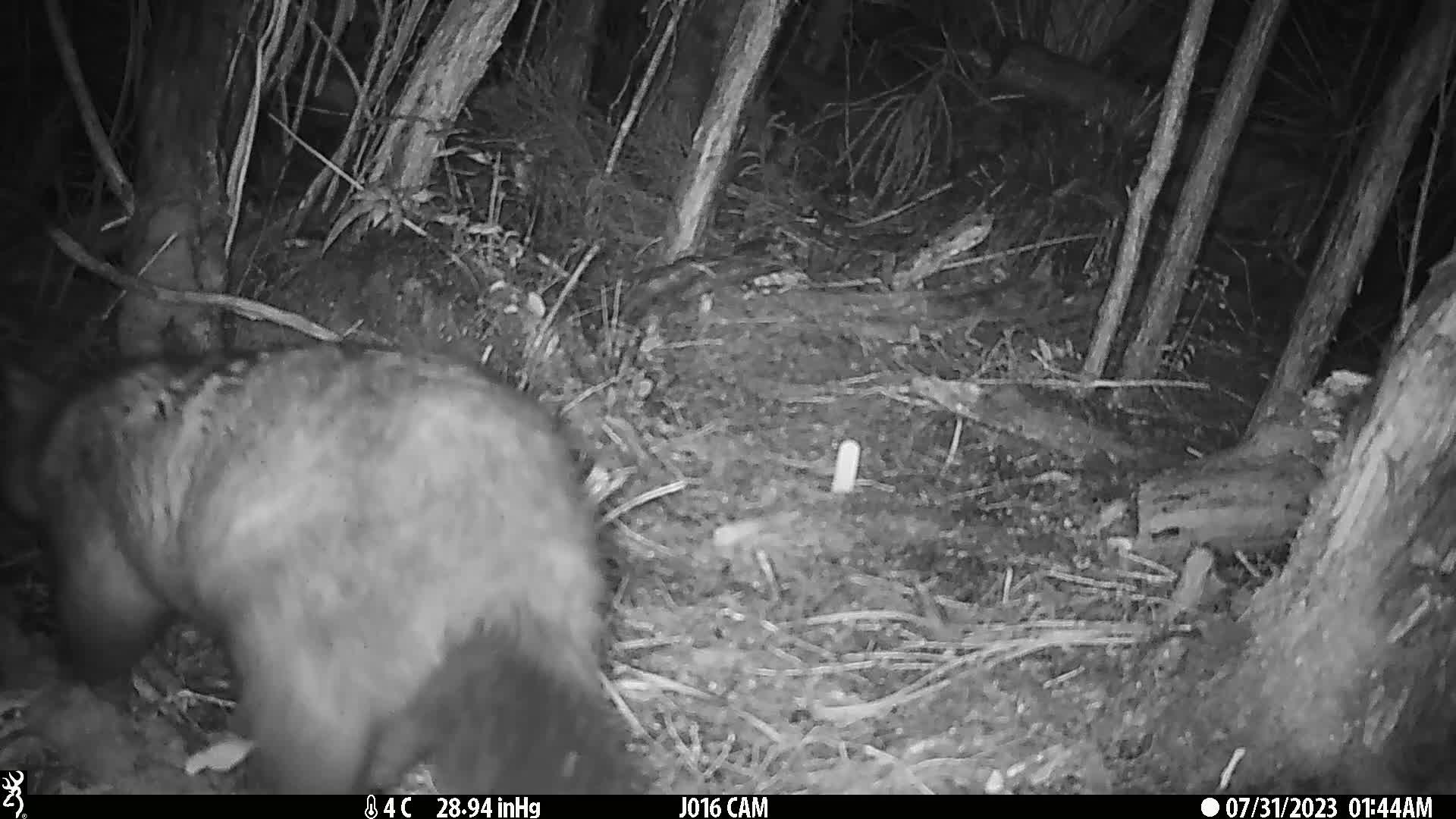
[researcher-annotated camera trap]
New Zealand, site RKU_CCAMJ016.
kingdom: Animalia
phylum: Chordata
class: Mammalia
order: Diprotodontia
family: Phalangeridae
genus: Trichosurus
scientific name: Trichosurus vulpecula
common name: common brushtail possum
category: possum